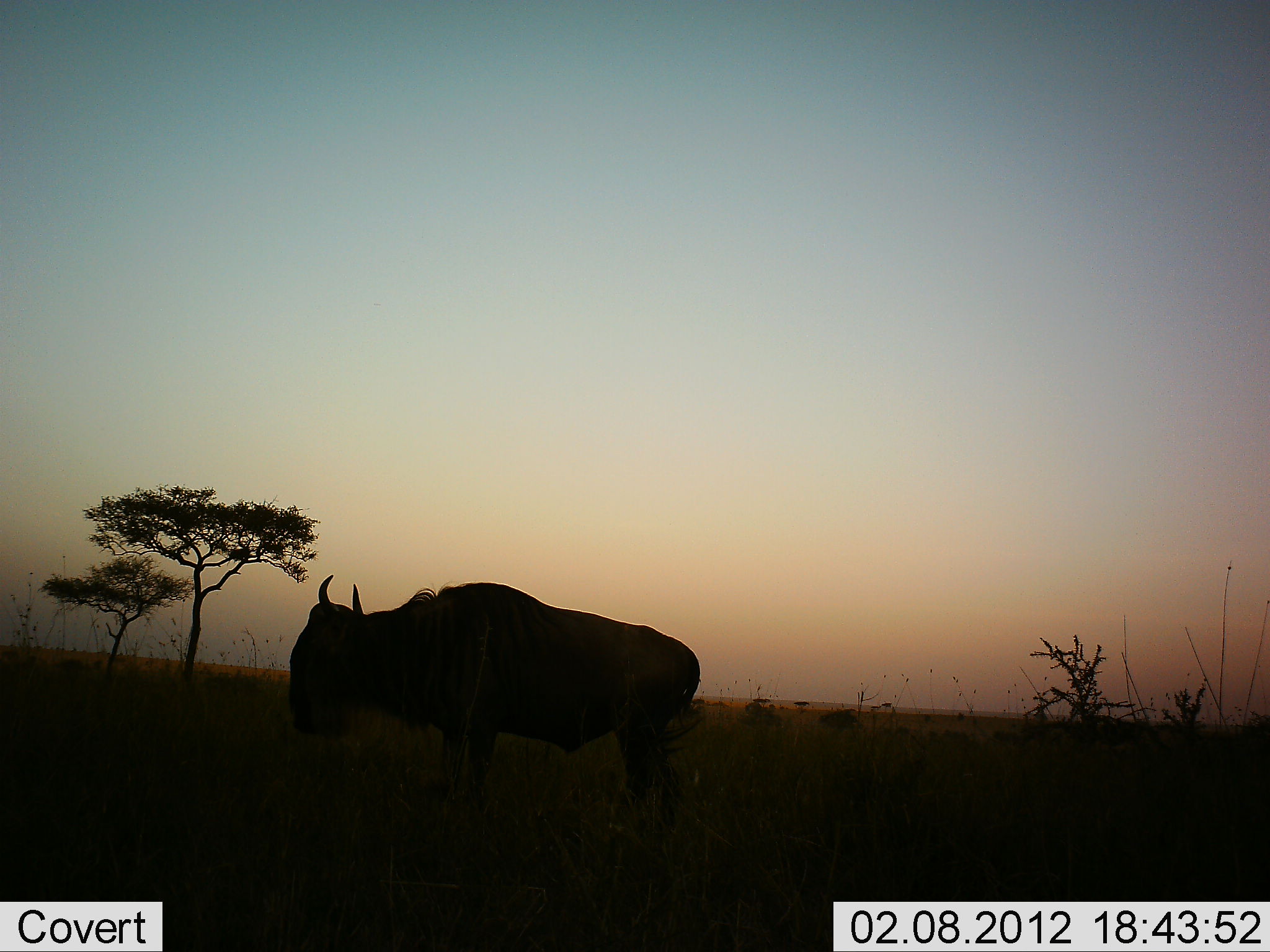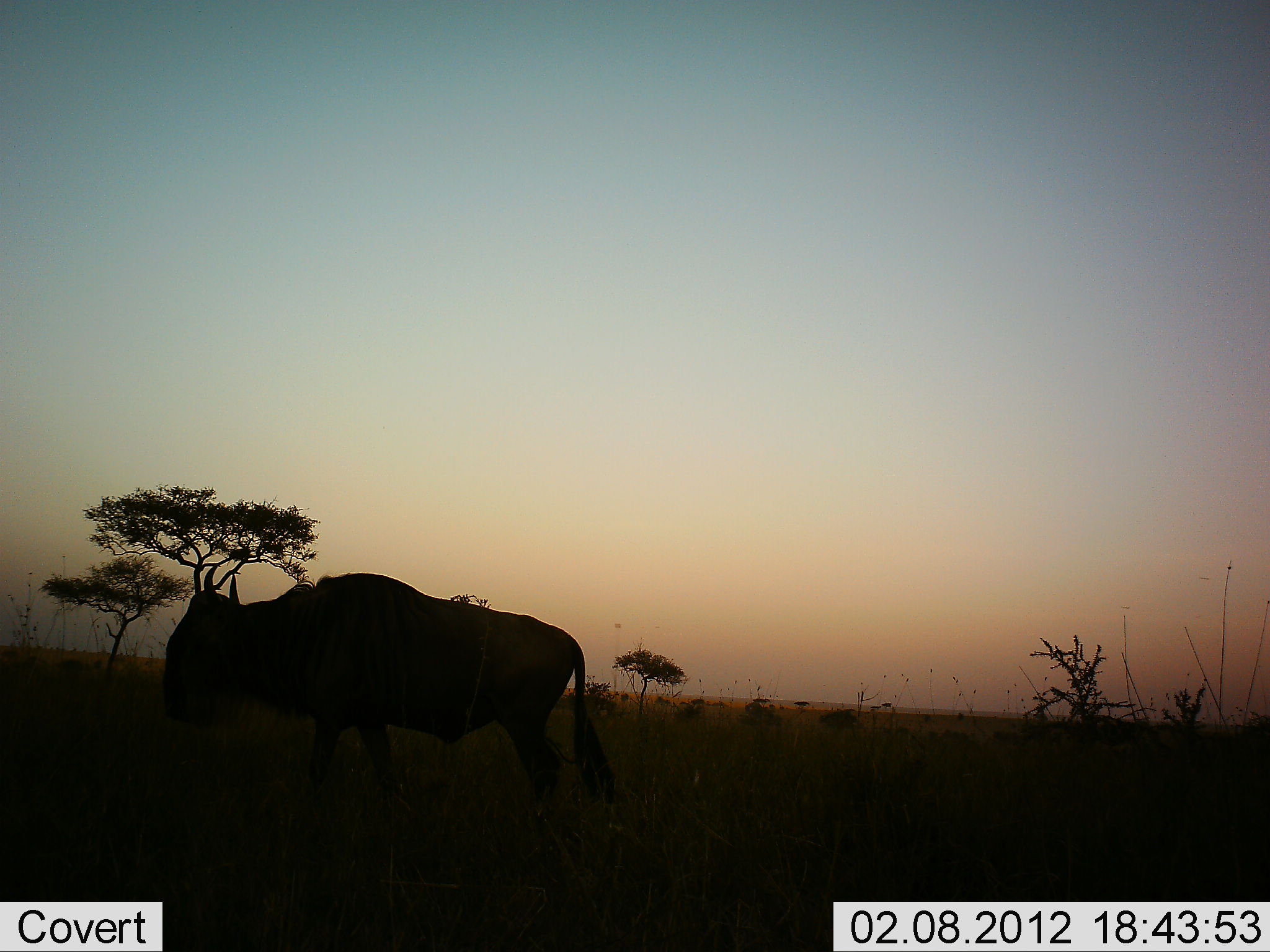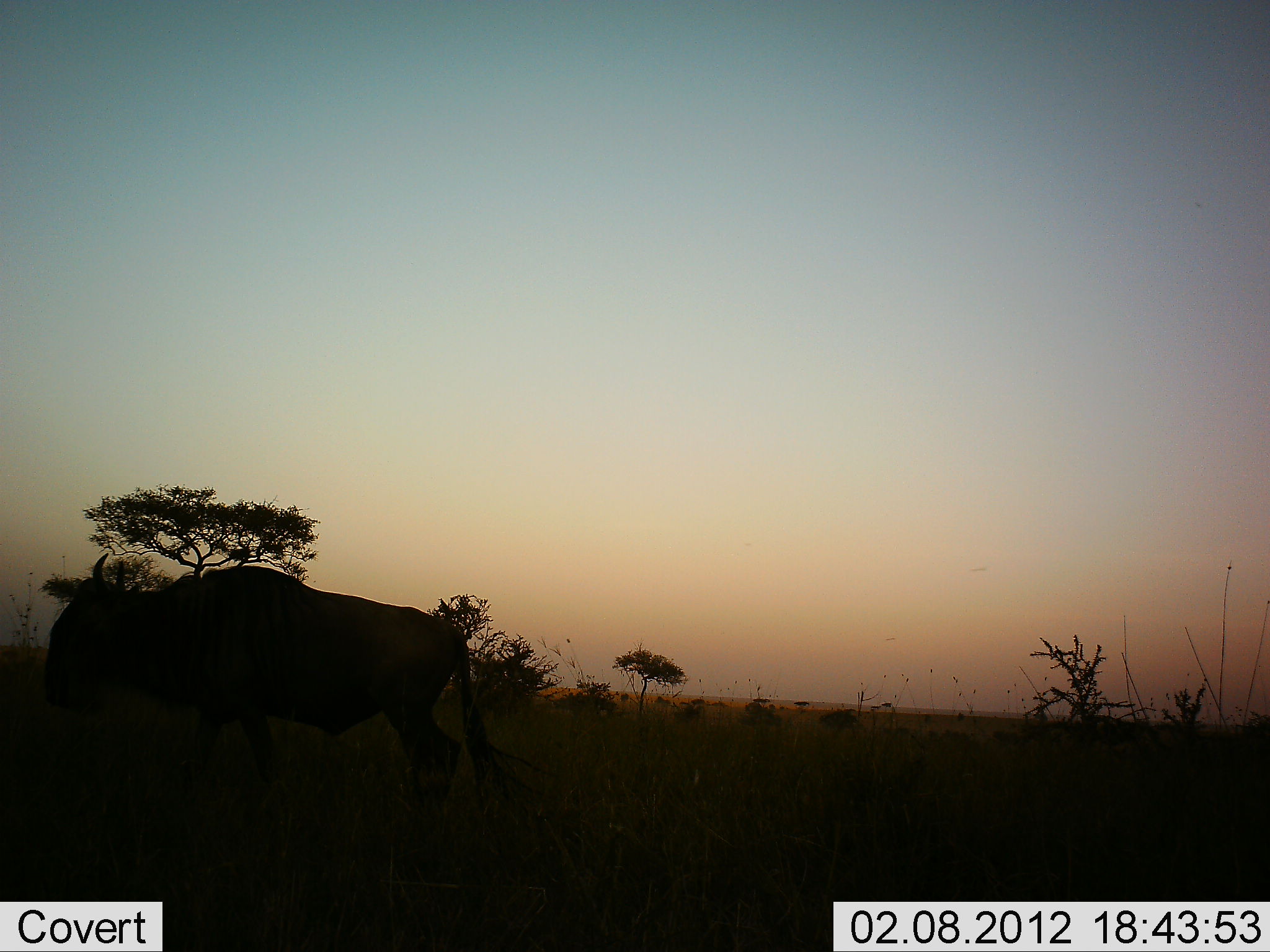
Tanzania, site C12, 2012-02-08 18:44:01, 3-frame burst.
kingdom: Animalia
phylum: Chordata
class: Mammalia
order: Artiodactyla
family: Bovidae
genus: Connochaetes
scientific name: Connochaetes taurinus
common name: blue wildebeest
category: wildebeest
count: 1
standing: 16%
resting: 0%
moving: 88%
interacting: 0%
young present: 0%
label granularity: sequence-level